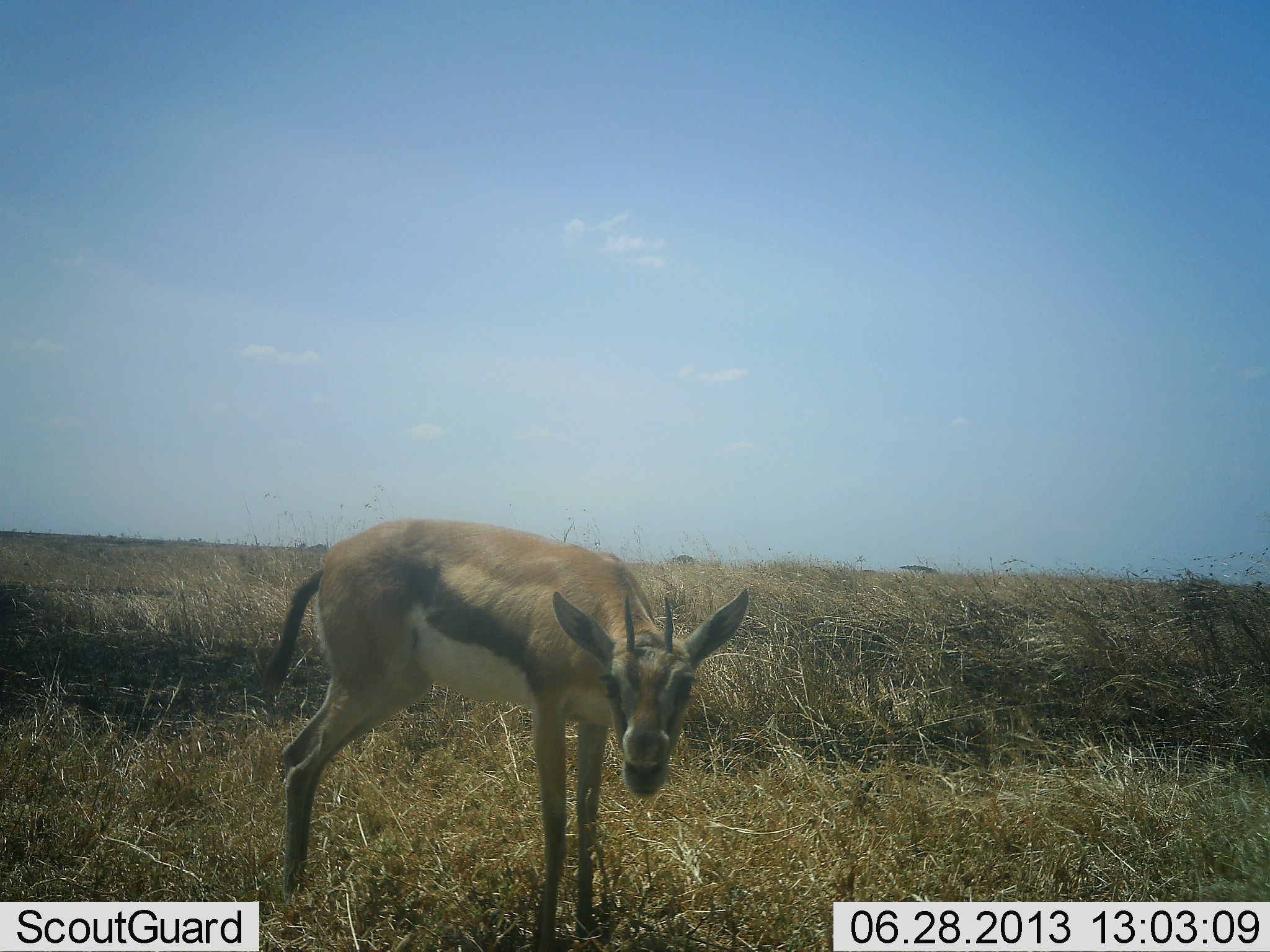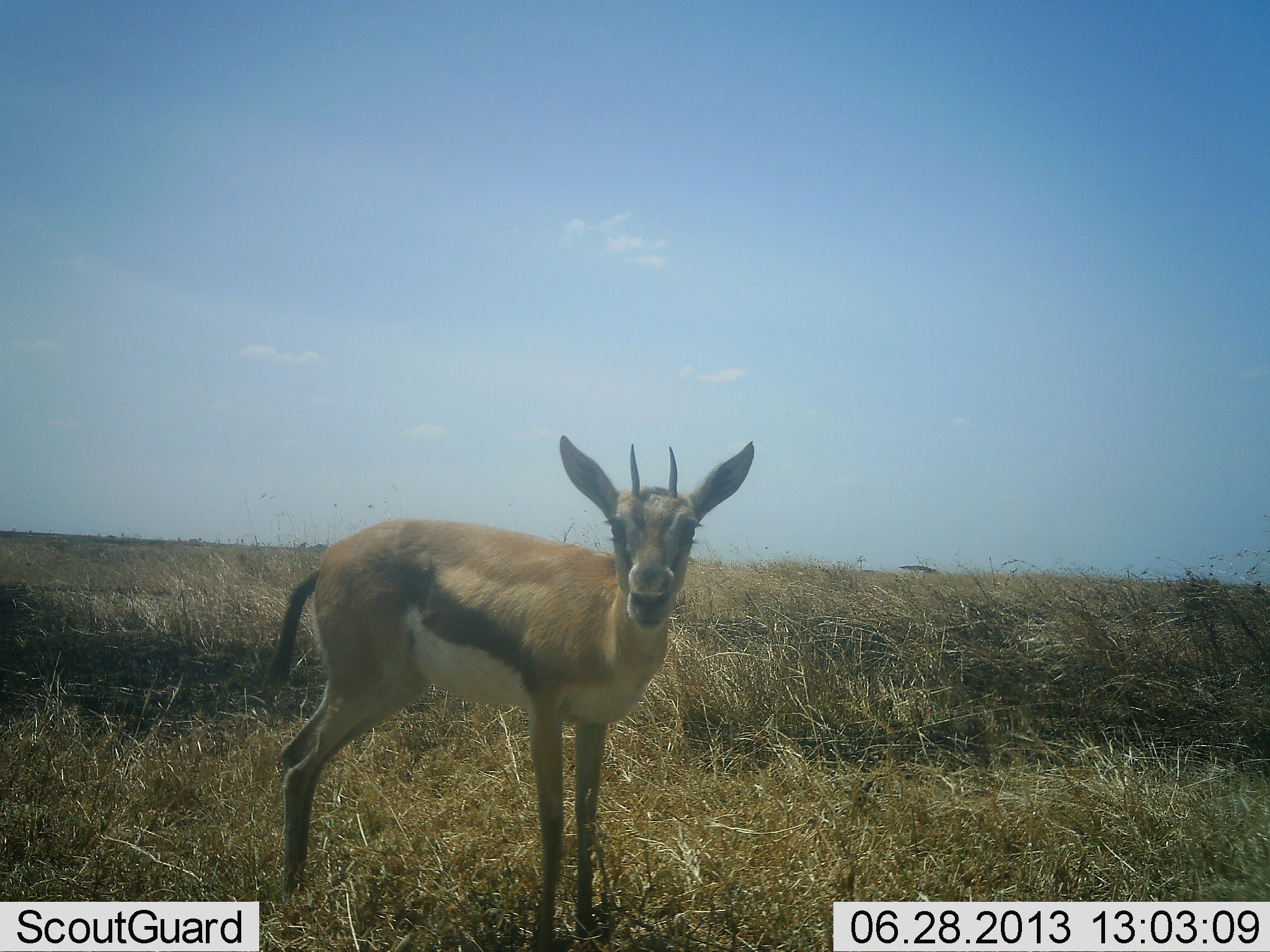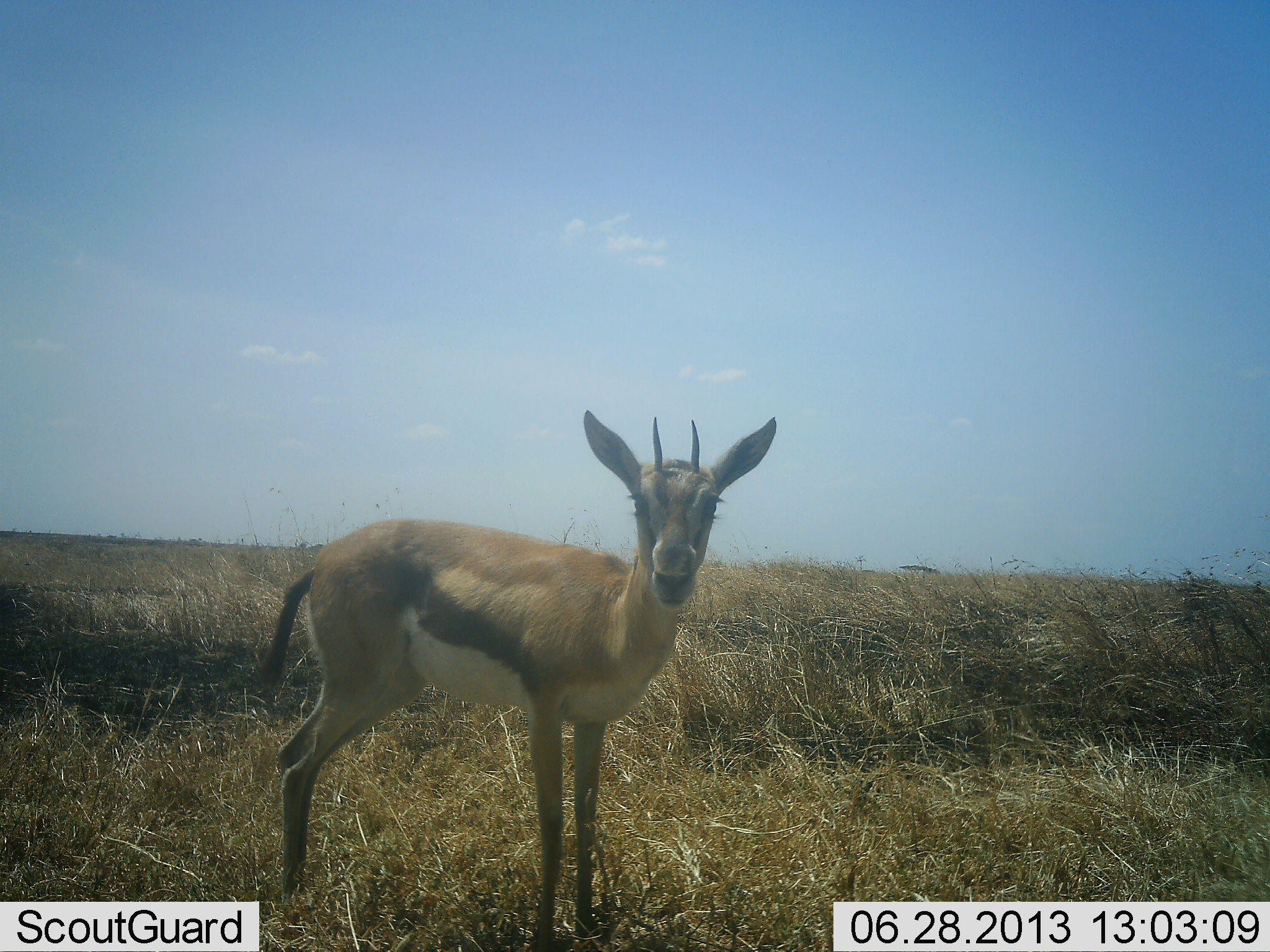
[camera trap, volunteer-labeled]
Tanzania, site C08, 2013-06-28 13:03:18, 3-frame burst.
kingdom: Animalia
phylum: Chordata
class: Mammalia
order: Artiodactyla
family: Bovidae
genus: Eudorcas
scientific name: Eudorcas thomsonii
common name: thomson's gazelle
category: gazellethomsons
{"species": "gazellethomsons (thomson's gazelle) (Eudorcas thomsonii)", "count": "1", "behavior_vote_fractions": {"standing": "80%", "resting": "0%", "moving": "0%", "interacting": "0%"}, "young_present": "10%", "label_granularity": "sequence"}